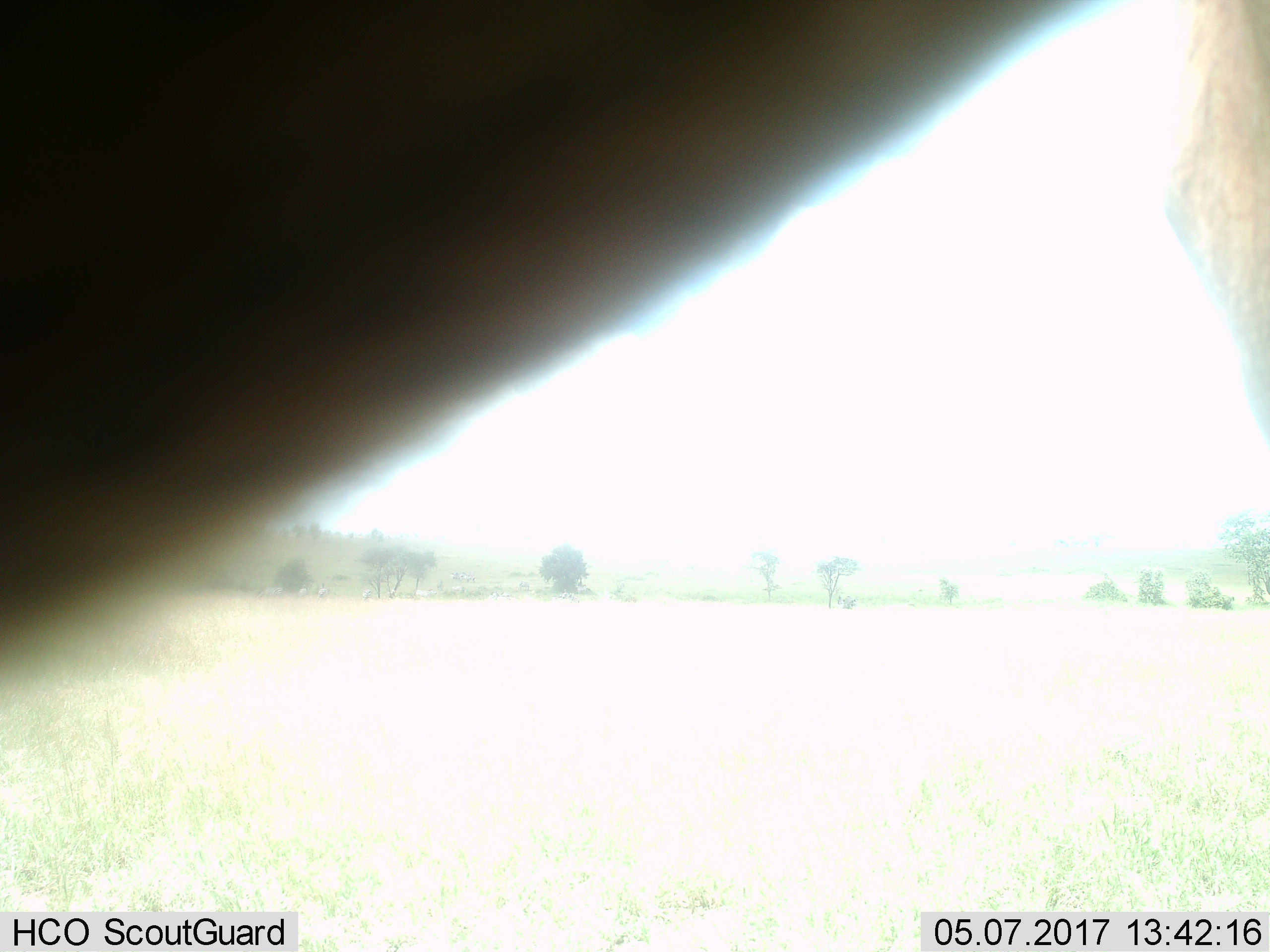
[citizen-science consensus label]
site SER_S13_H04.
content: unidentified animal